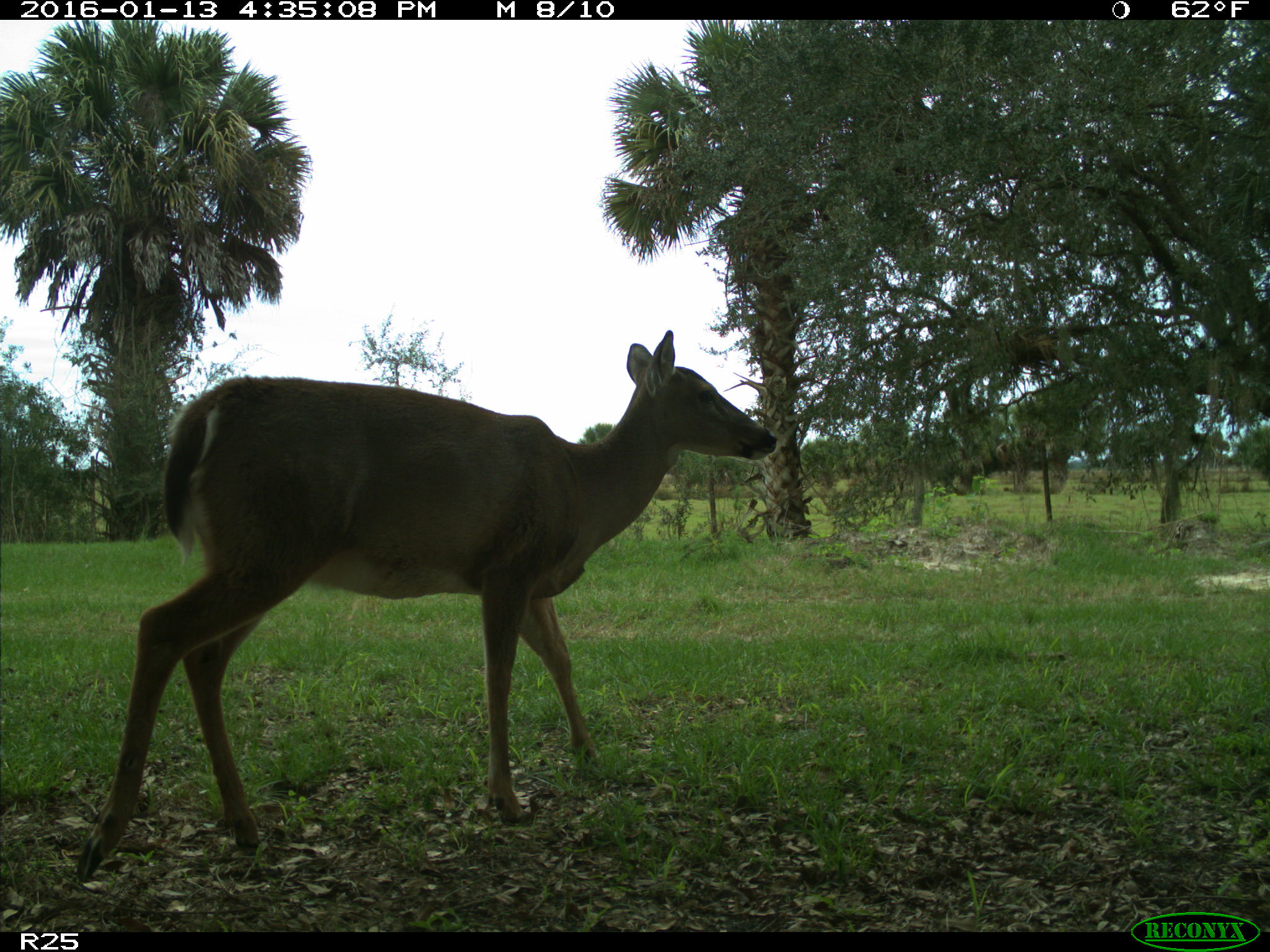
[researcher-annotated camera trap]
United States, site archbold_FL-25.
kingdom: Animalia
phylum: Chordata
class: Mammalia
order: Artiodactyla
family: Cervidae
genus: Odocoileus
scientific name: Odocoileus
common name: deer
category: unidentified deer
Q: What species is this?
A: Unidentified deer (deer) (Odocoileus).